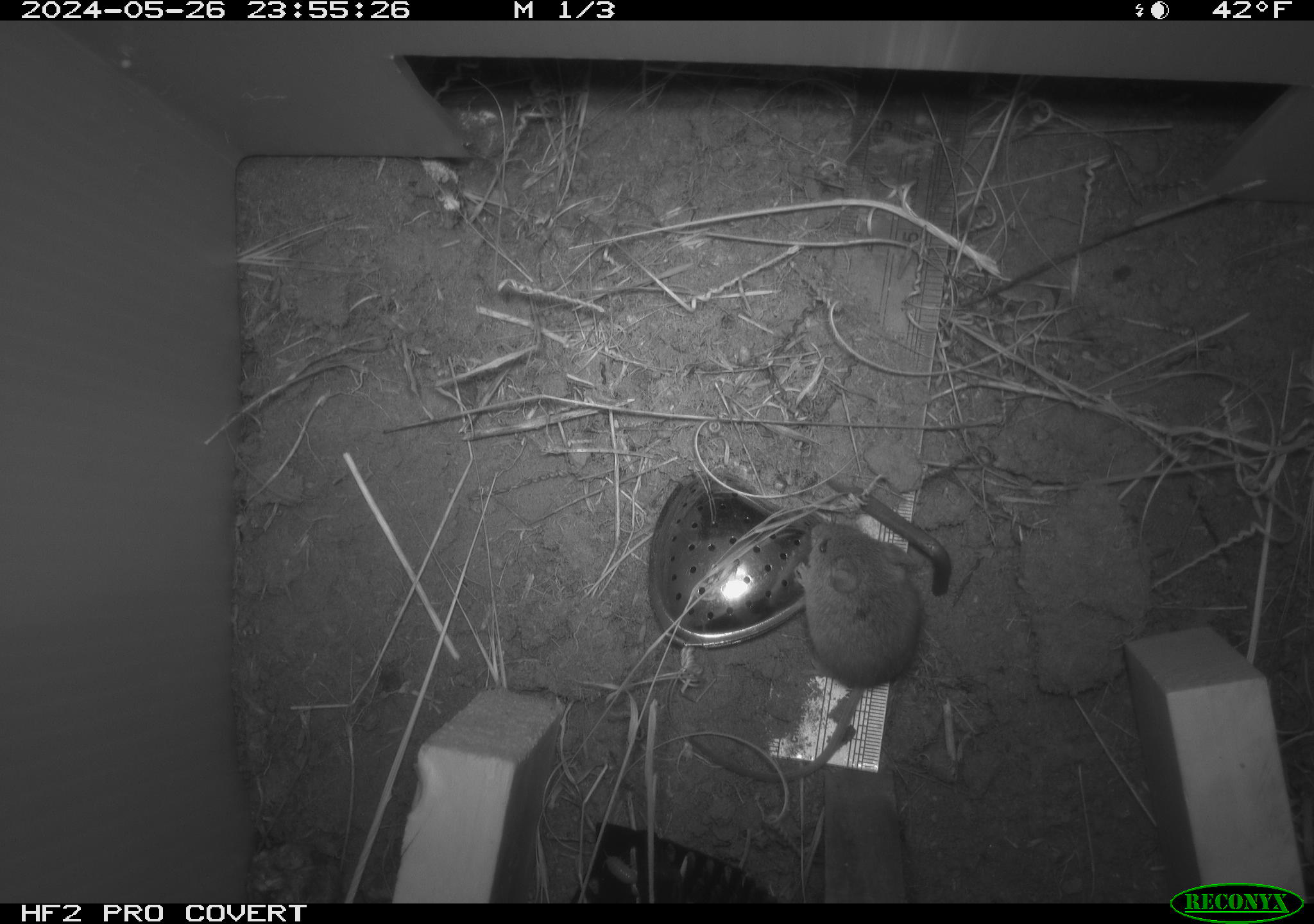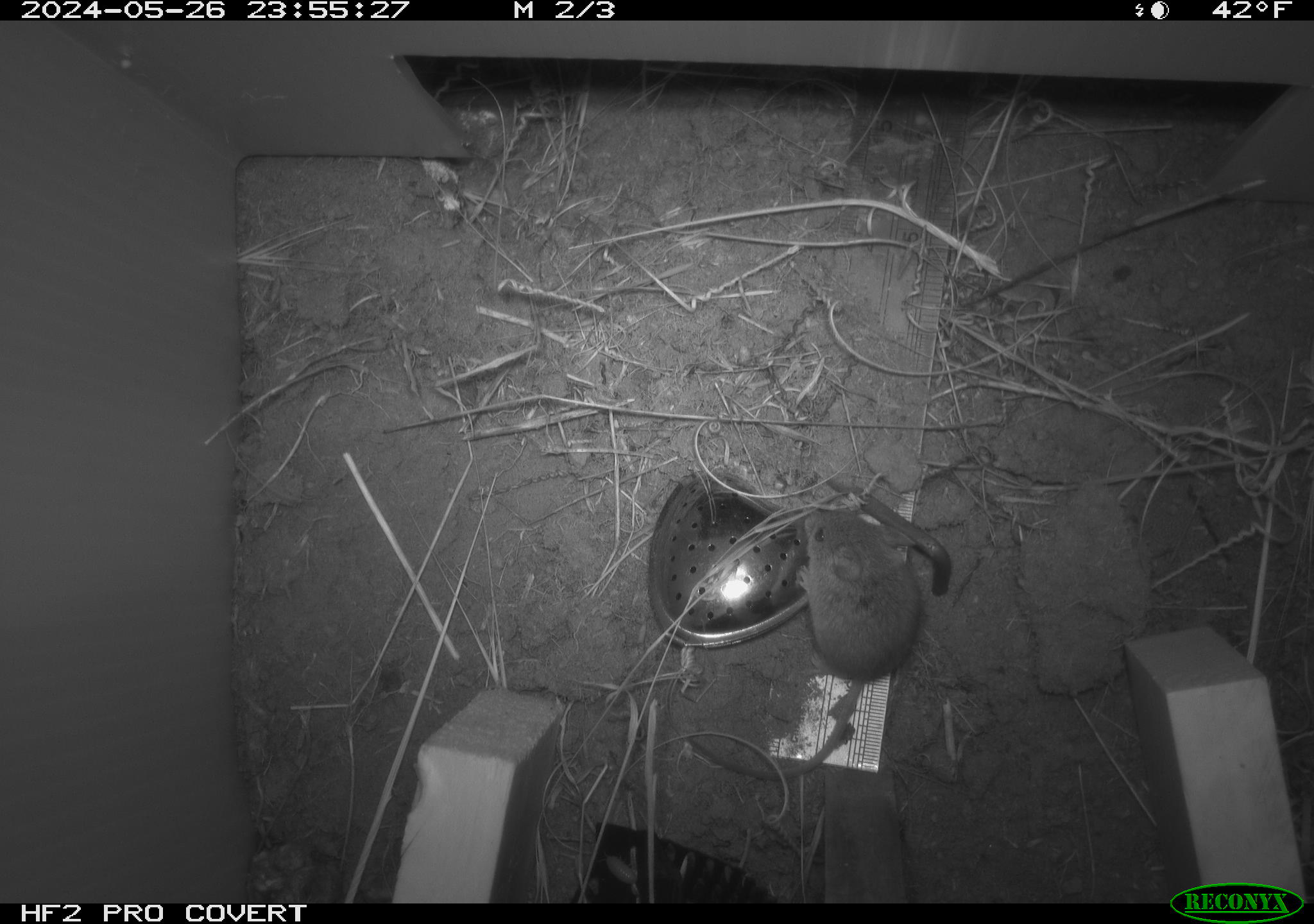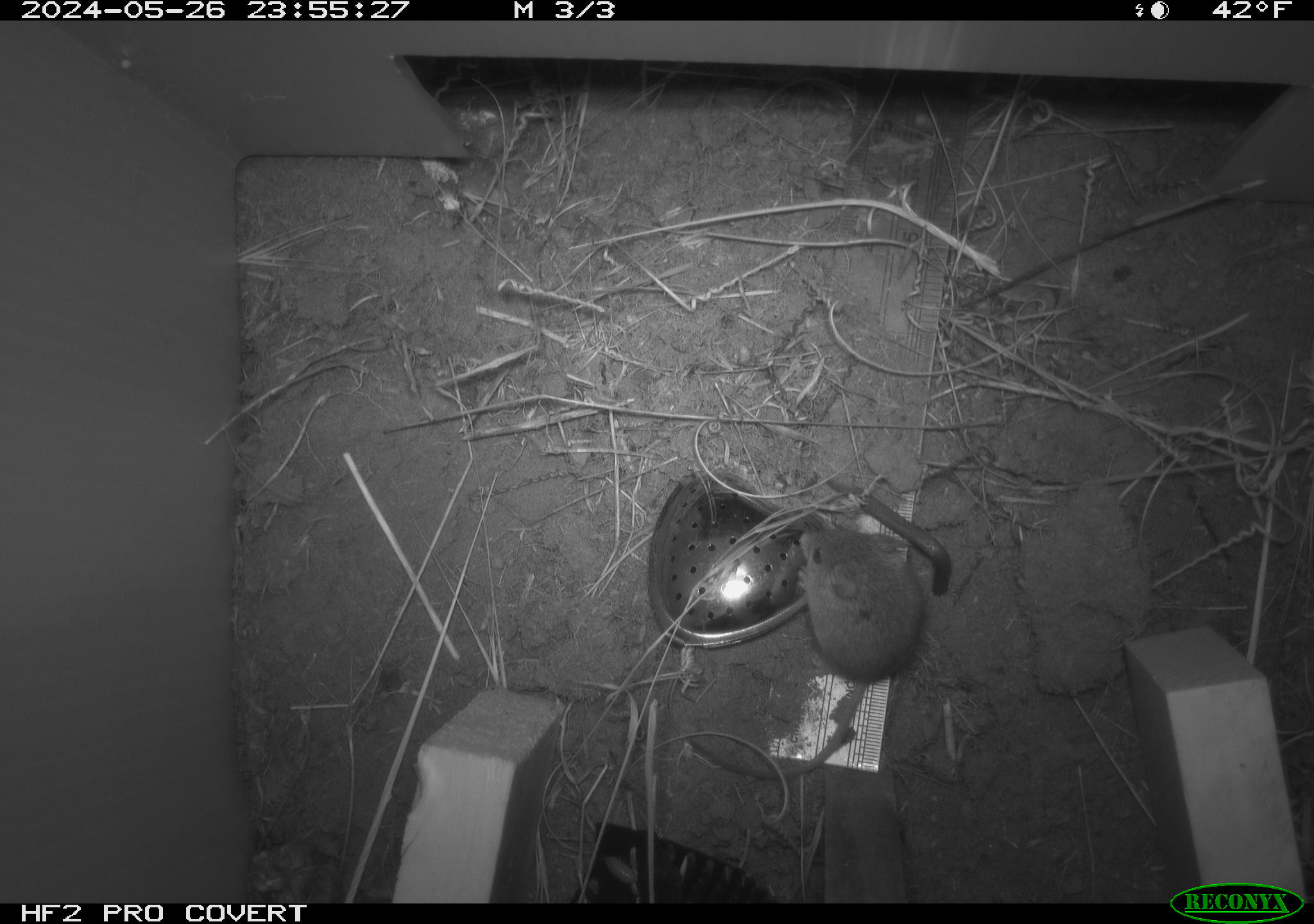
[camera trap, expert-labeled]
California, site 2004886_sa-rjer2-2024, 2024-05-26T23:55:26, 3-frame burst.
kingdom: Animalia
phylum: Chordata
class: Mammalia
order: Rodentia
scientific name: Rodentia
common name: mouse species